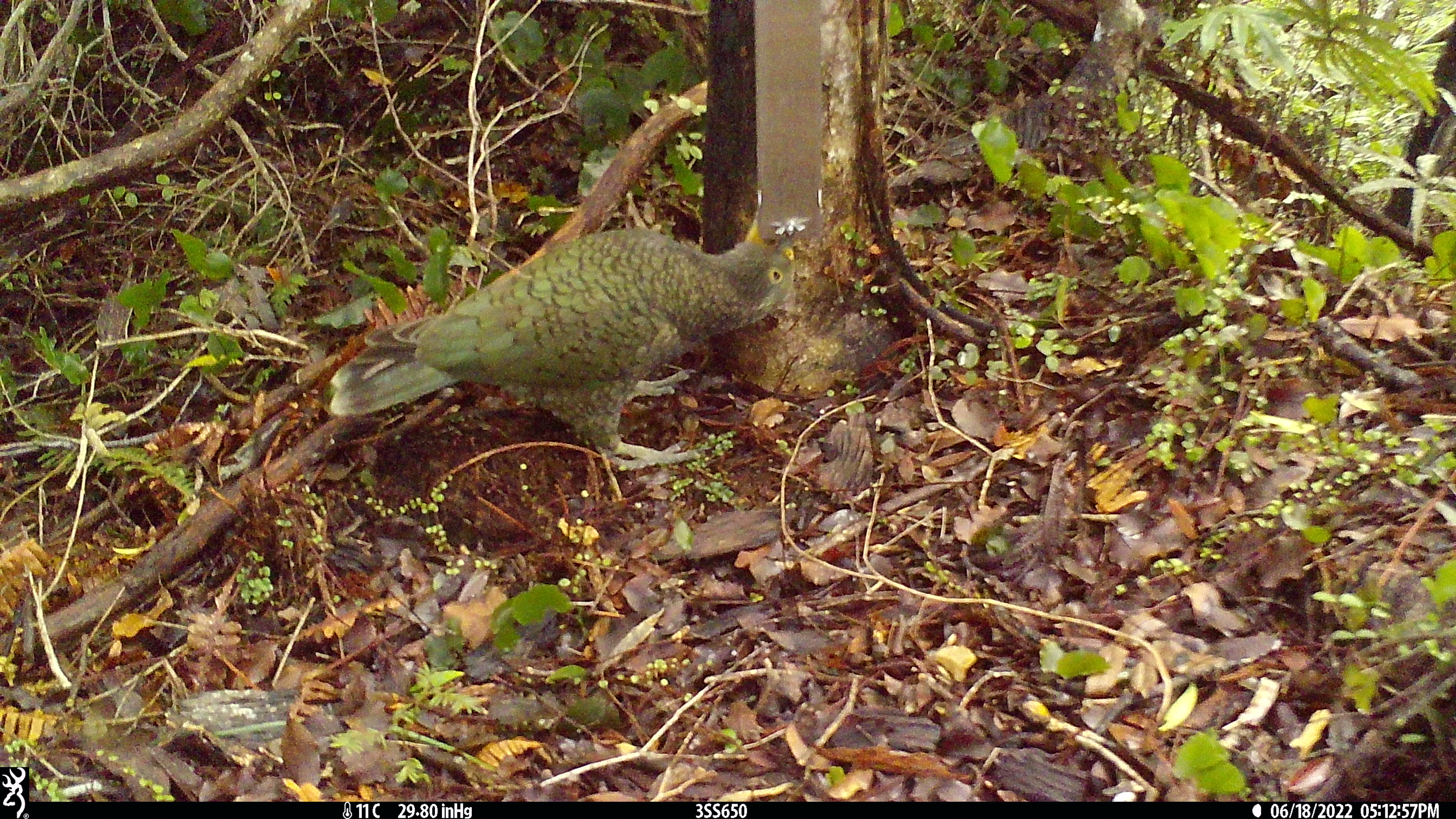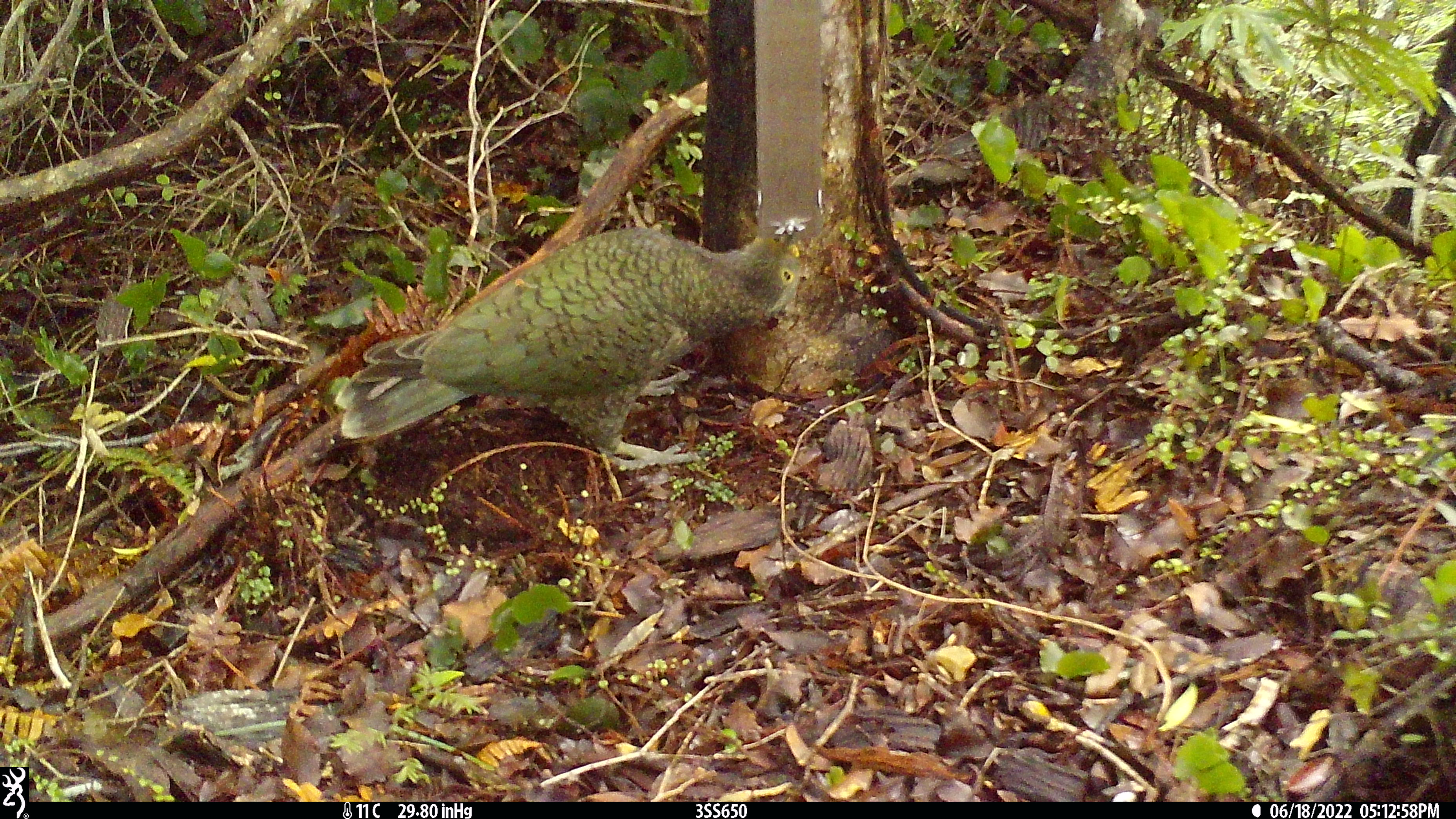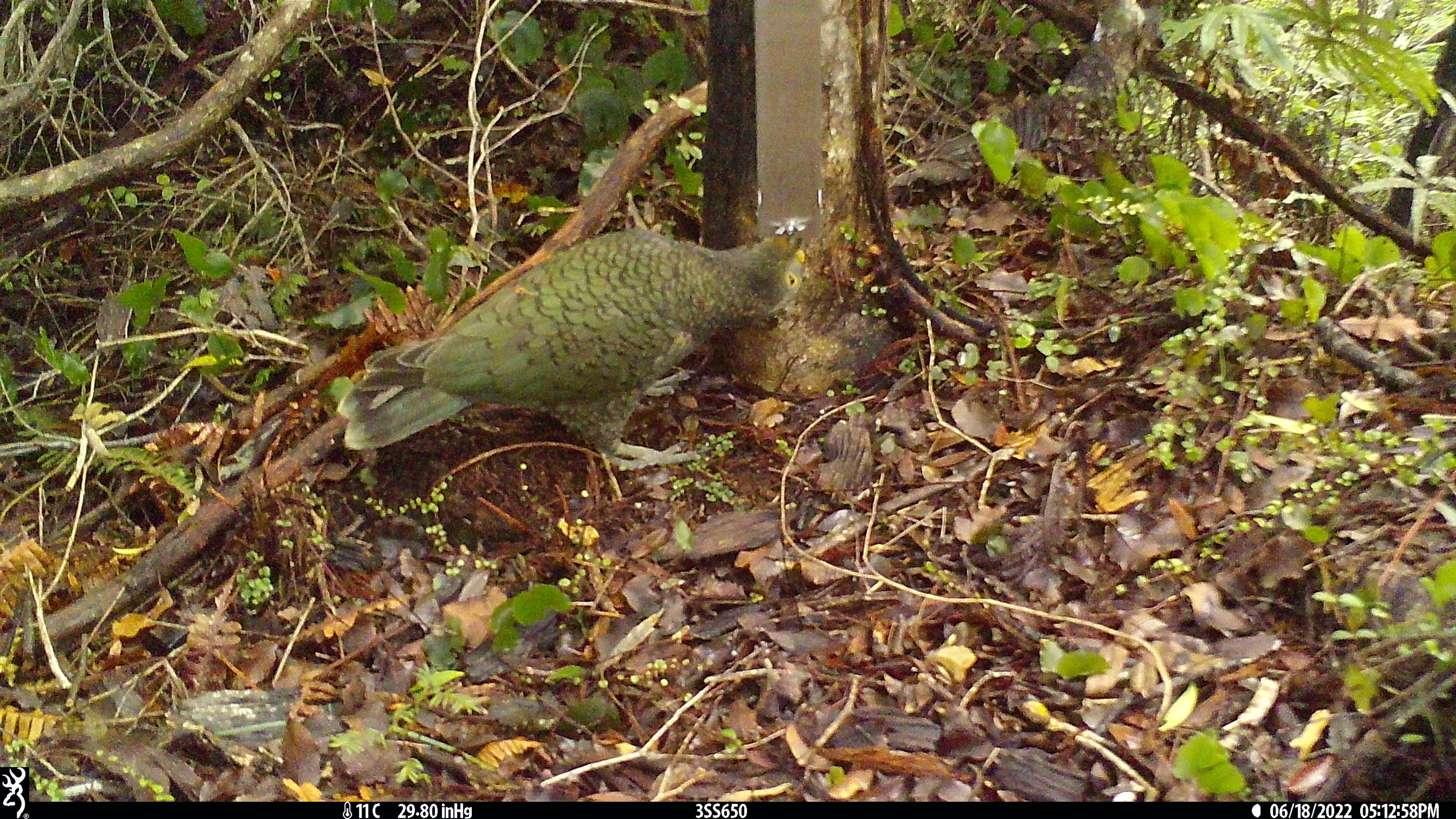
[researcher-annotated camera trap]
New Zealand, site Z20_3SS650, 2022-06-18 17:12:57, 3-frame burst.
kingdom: Animalia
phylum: Chordata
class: Aves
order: Psittaciformes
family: Strigopidae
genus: Nestor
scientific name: Nestor notabilis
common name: kea